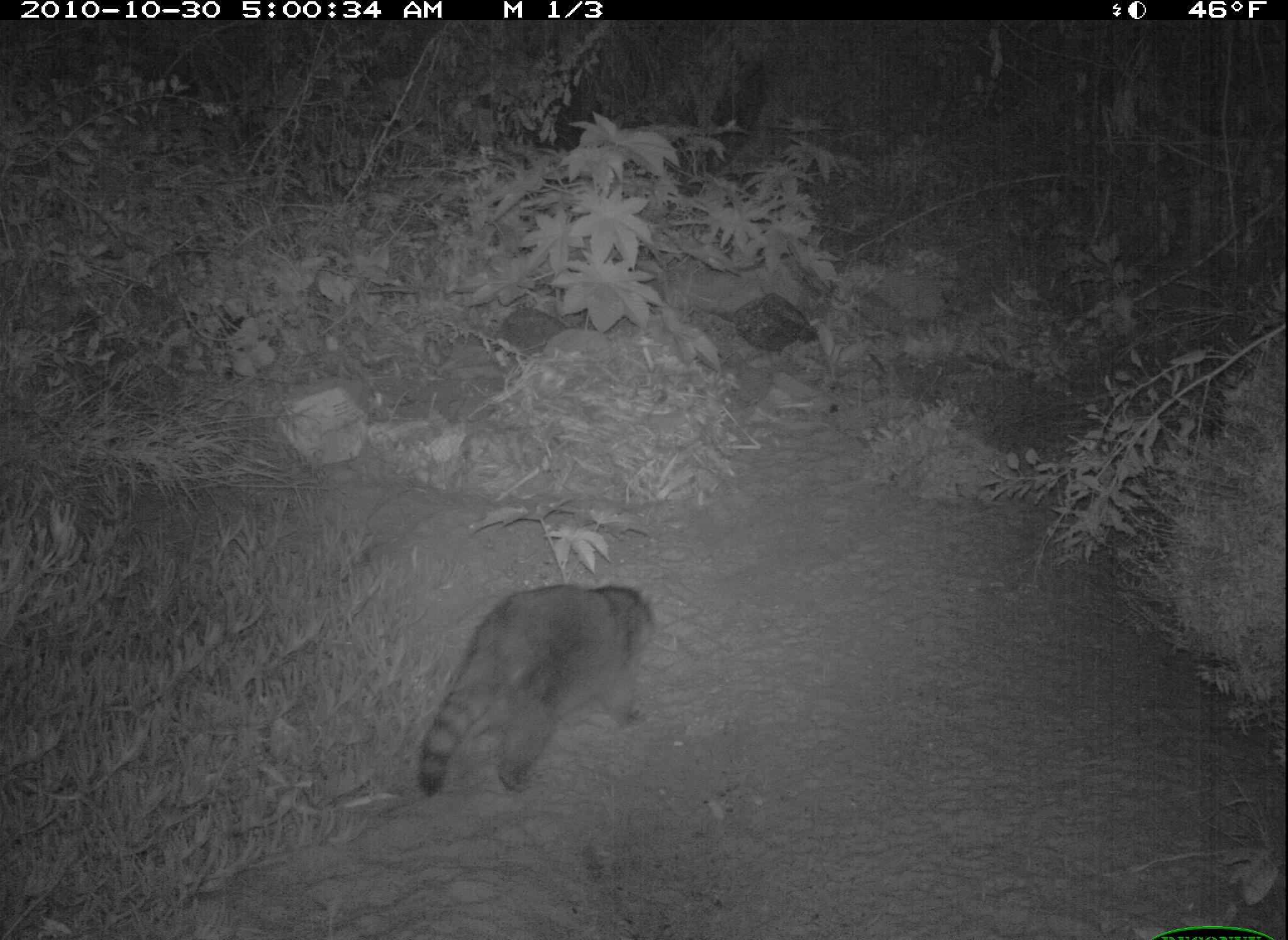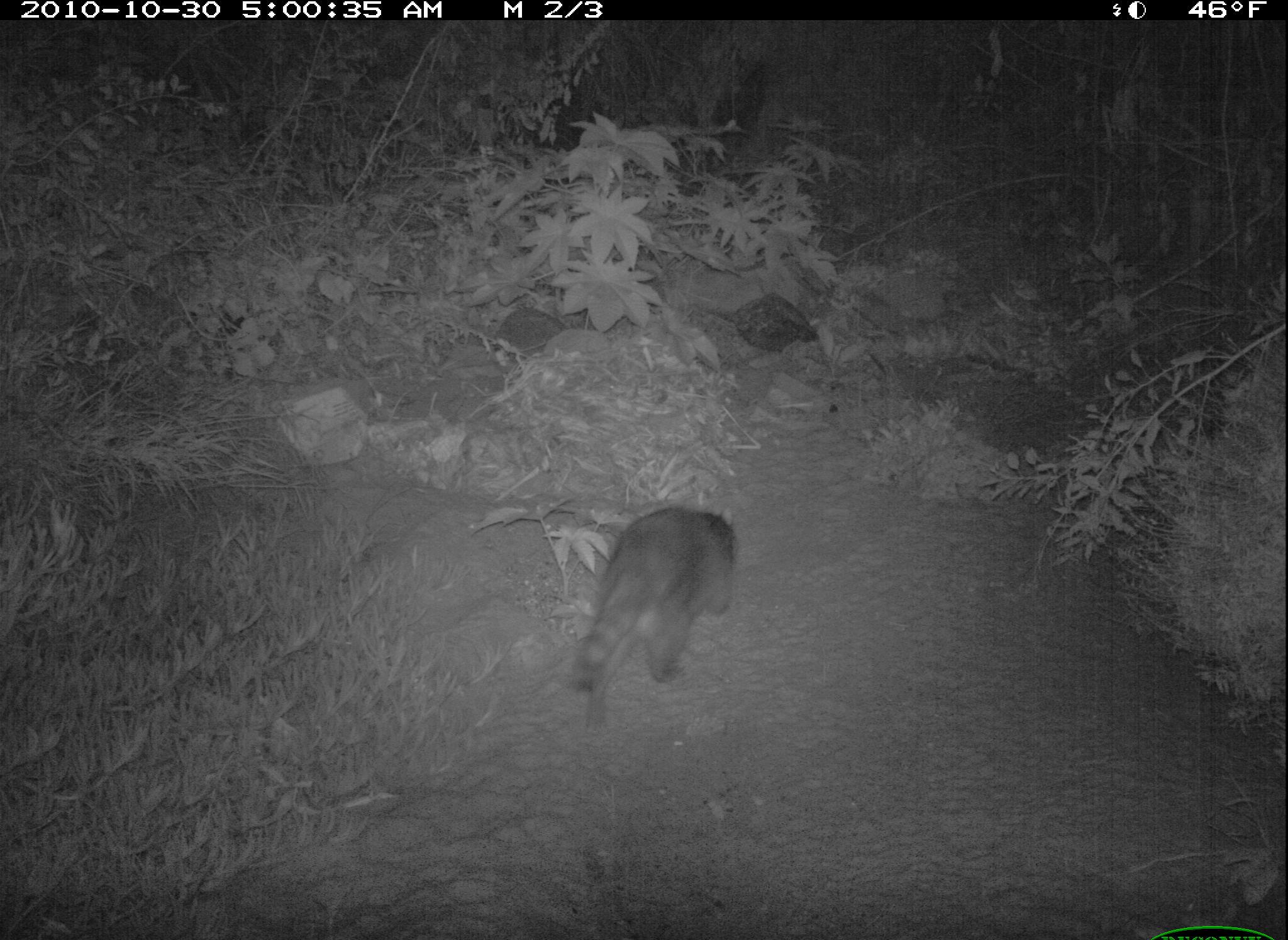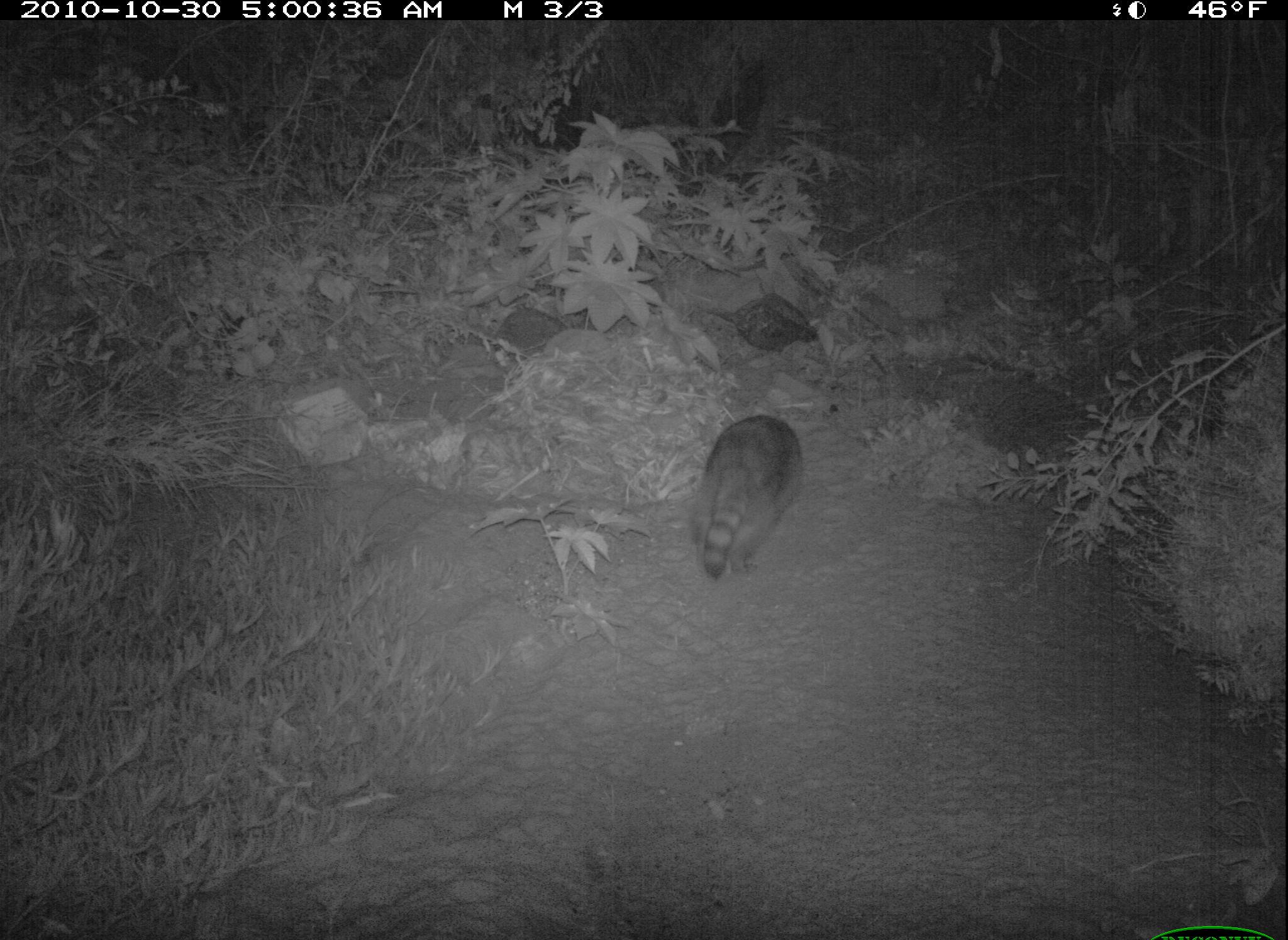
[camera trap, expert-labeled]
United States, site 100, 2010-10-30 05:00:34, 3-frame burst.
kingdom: Animalia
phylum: Chordata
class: Mammalia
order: Carnivora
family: Procyonidae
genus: Procyon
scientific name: Procyon lotor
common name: raccoon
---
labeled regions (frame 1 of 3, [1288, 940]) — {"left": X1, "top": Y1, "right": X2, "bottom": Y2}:
raccoon: {"left": 401, "top": 556, "right": 670, "bottom": 810}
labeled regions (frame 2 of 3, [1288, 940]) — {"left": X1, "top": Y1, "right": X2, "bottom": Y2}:
raccoon: {"left": 554, "top": 485, "right": 768, "bottom": 718}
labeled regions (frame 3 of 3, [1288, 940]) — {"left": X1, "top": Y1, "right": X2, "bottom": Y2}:
raccoon: {"left": 681, "top": 390, "right": 819, "bottom": 591}